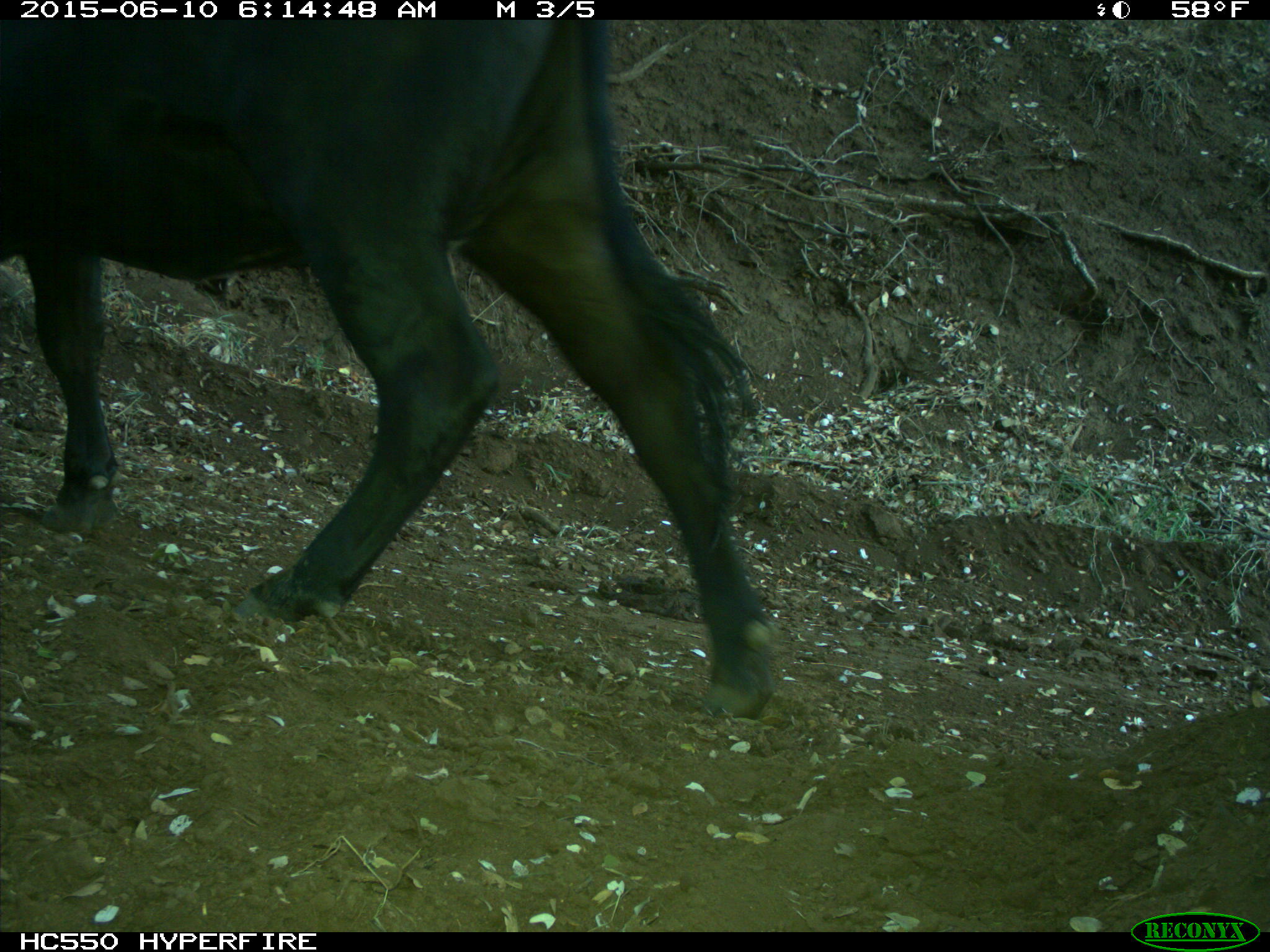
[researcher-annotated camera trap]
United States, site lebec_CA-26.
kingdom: Animalia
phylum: Chordata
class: Mammalia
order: Artiodactyla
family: Bovidae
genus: Bos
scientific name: Bos taurus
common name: domestic cow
Bos taurus (domestic cow).